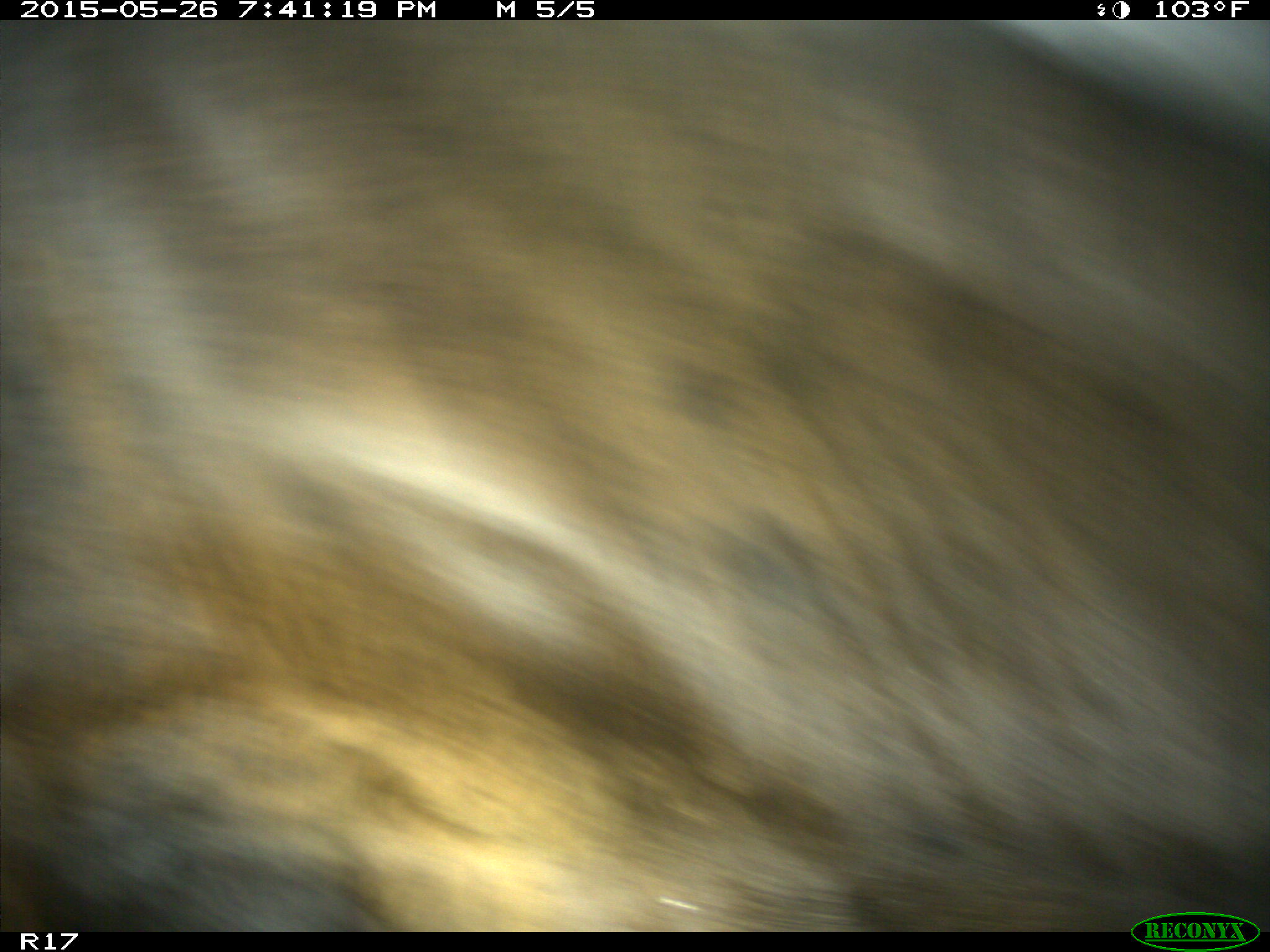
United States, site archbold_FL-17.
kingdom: Animalia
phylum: Chordata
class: Mammalia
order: Artiodactyla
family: Bovidae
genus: Bos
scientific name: Bos taurus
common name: domestic cow